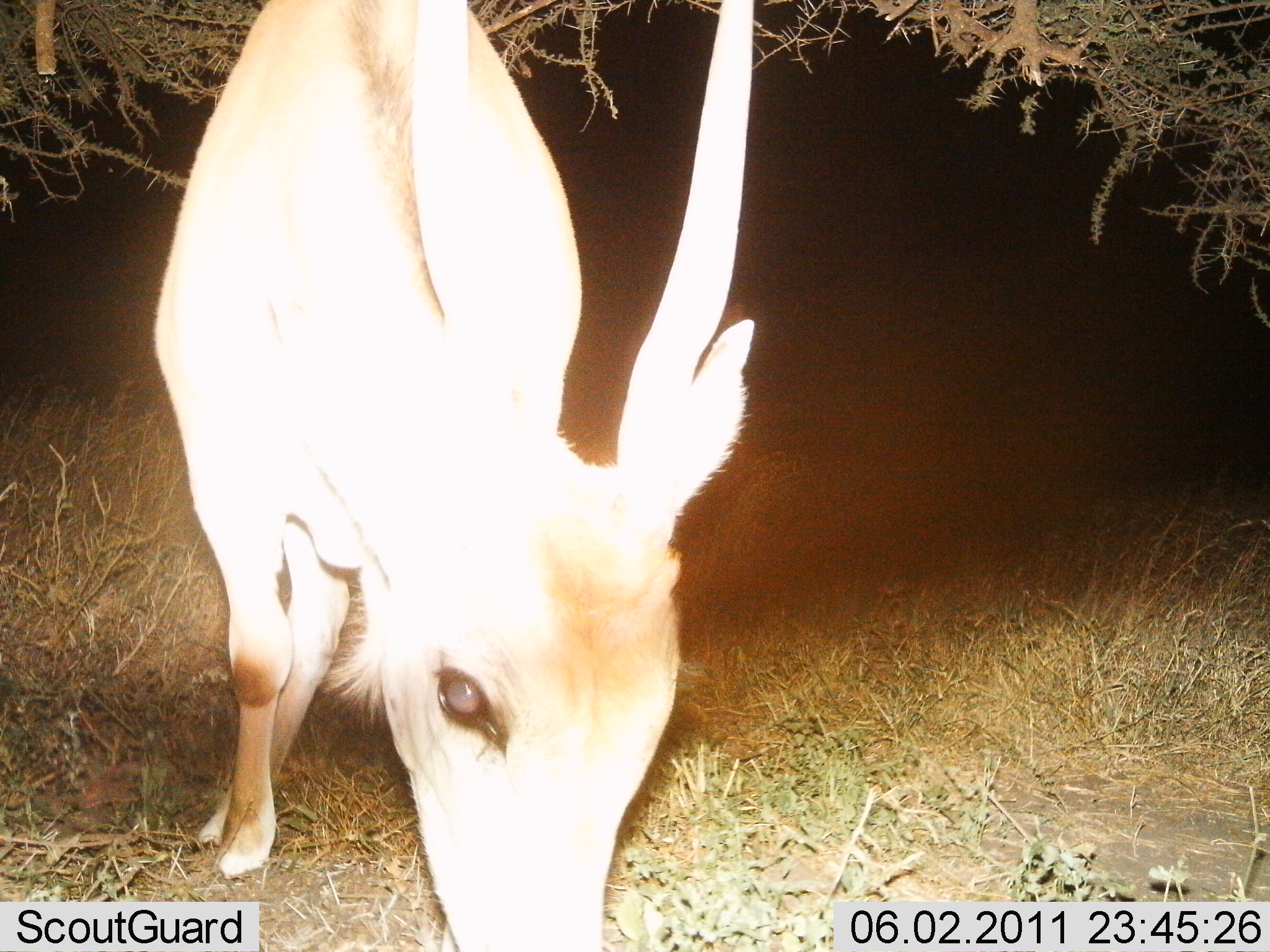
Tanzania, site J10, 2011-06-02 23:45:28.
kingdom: Animalia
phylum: Chordata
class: Mammalia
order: Artiodactyla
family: Bovidae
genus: Nanger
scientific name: Nanger granti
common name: grant's gazelle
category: gazellegrants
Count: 1.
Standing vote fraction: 36%.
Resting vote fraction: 0%.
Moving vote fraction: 0%.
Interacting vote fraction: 0%.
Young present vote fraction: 0%.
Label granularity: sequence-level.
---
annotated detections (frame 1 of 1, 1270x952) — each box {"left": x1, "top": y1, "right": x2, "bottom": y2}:
animal: {"left": 150, "top": 0, "right": 757, "bottom": 951}